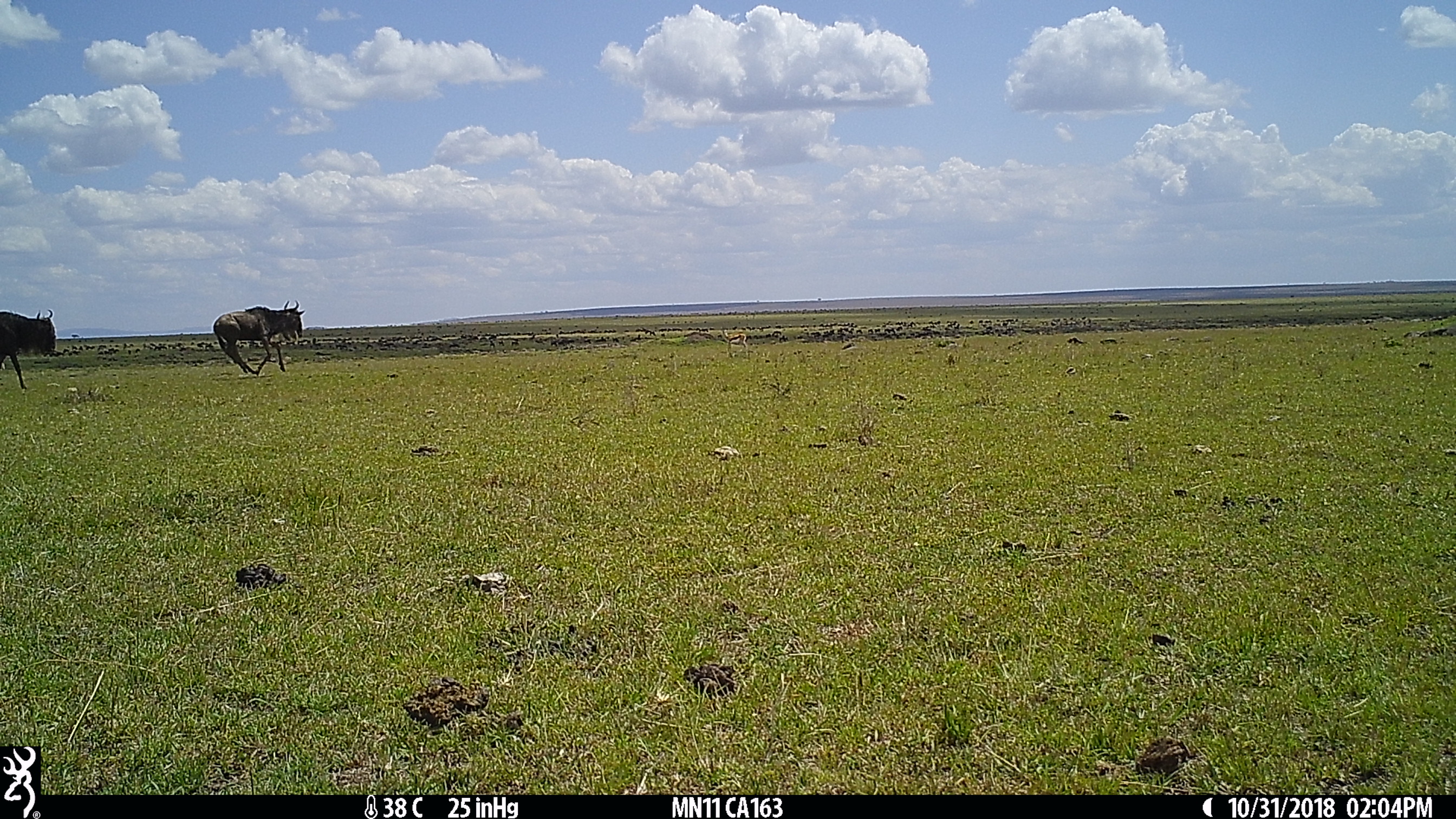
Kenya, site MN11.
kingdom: Animalia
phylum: Chordata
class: Mammalia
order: Artiodactyla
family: Bovidae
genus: Connochaetes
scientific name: Connochaetes taurinus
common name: blue wildebeest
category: wildebeest